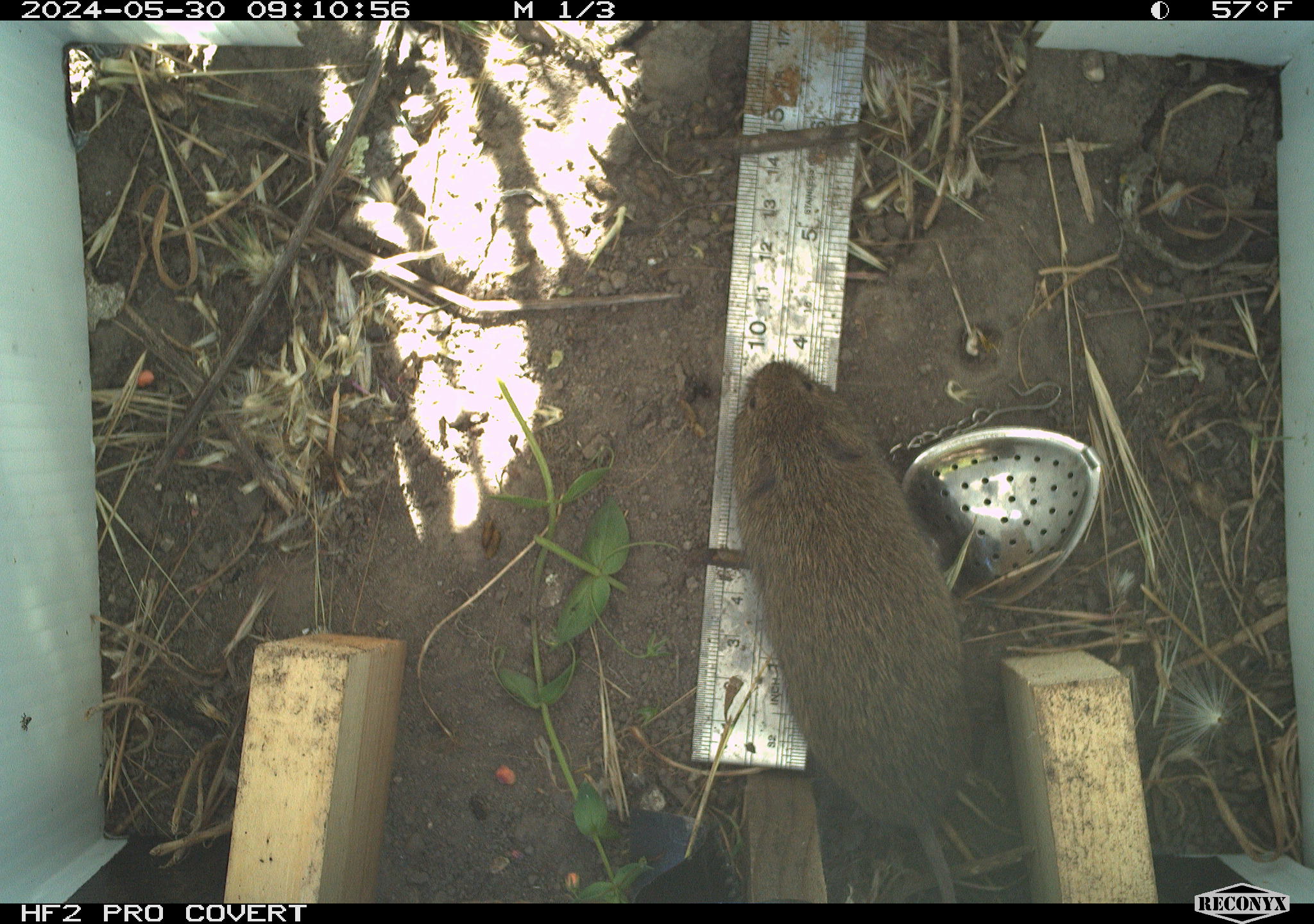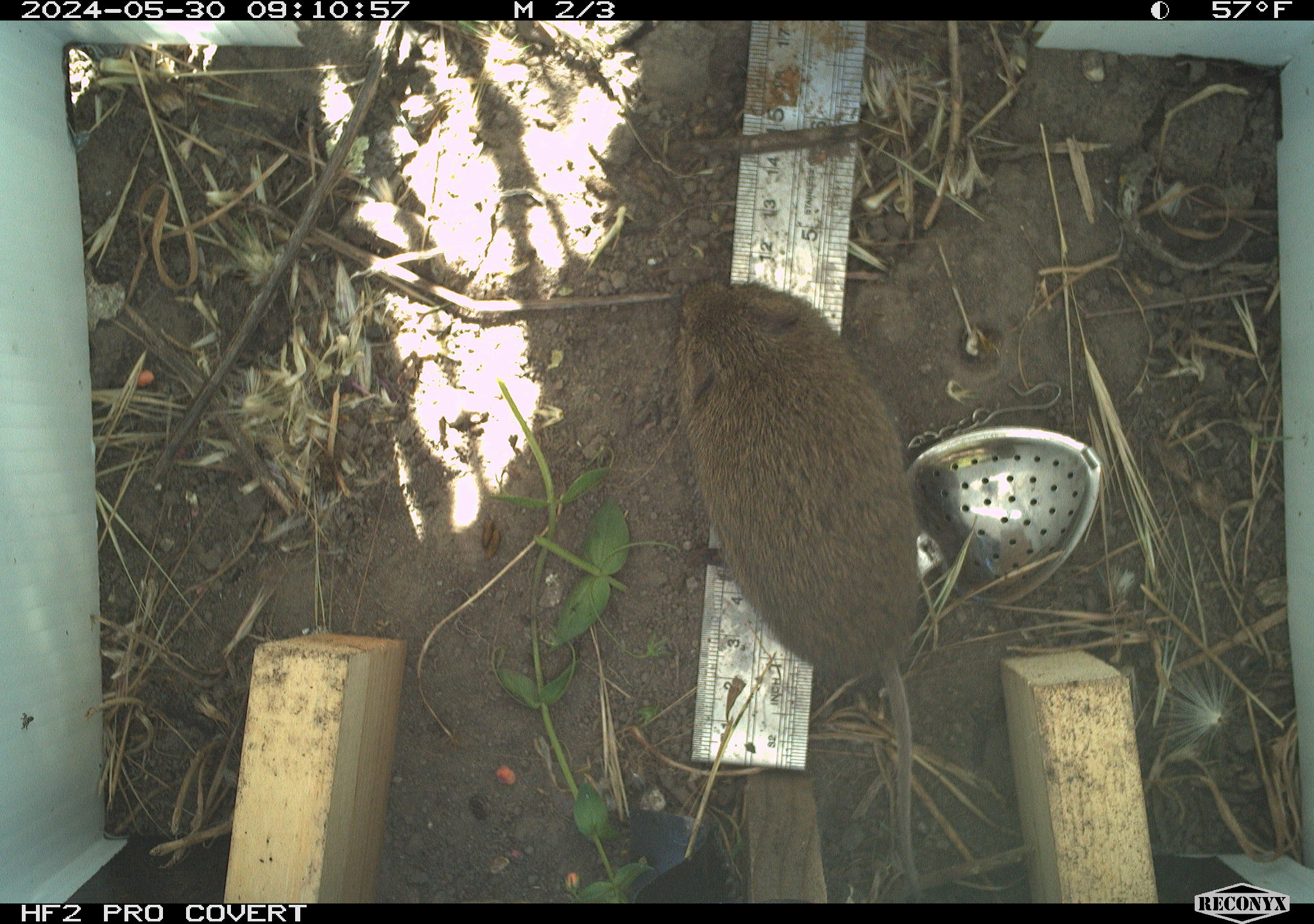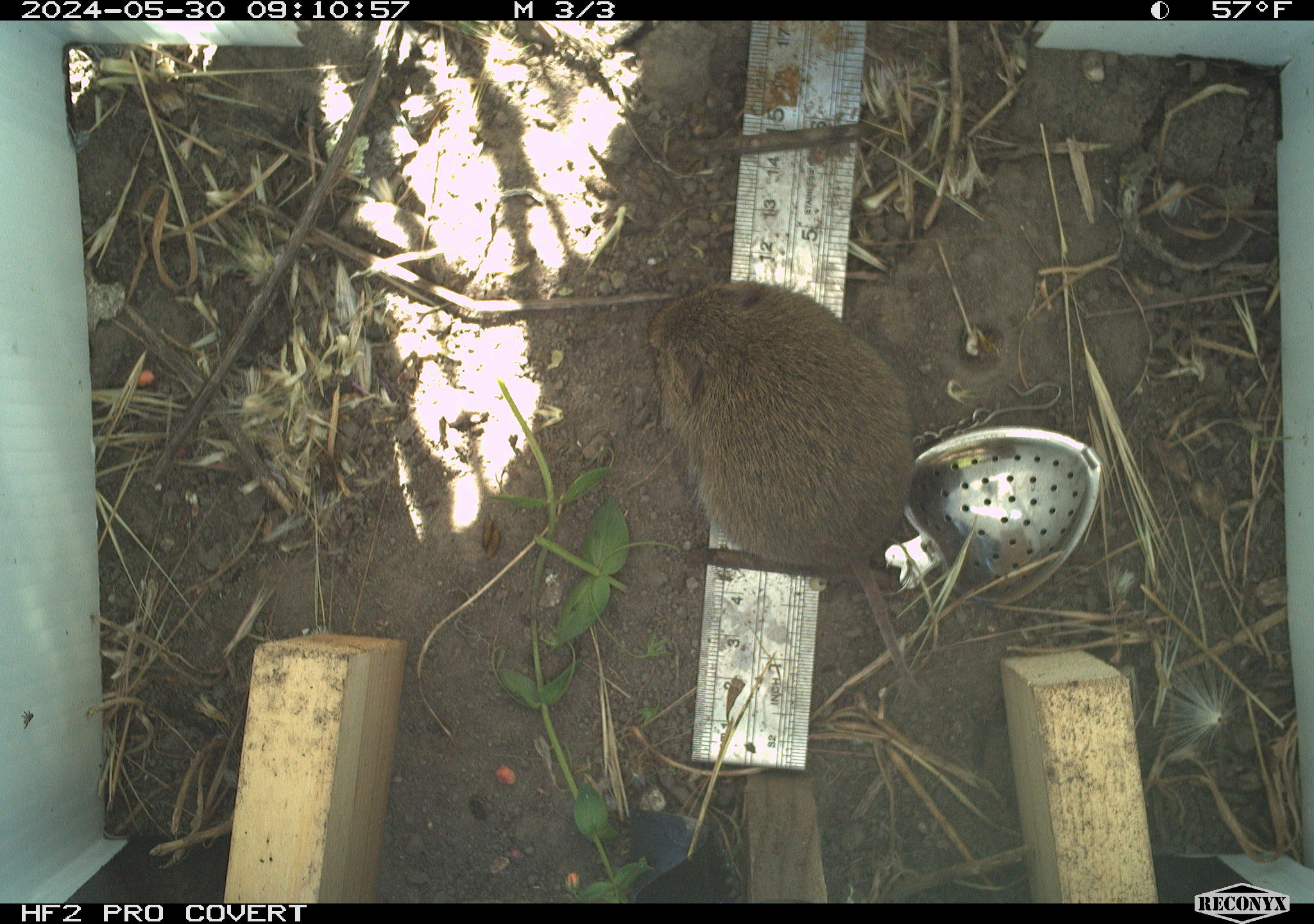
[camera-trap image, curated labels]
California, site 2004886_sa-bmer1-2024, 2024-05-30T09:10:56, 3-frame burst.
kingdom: Animalia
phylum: Chordata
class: Mammalia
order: Rodentia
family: Cricetidae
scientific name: Arvicolinae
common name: voles, lemmings, and muskrats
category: arvicolinae subfamily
Arvicolinae subfamily (voles, lemmings, and muskrats) (Arvicolinae).